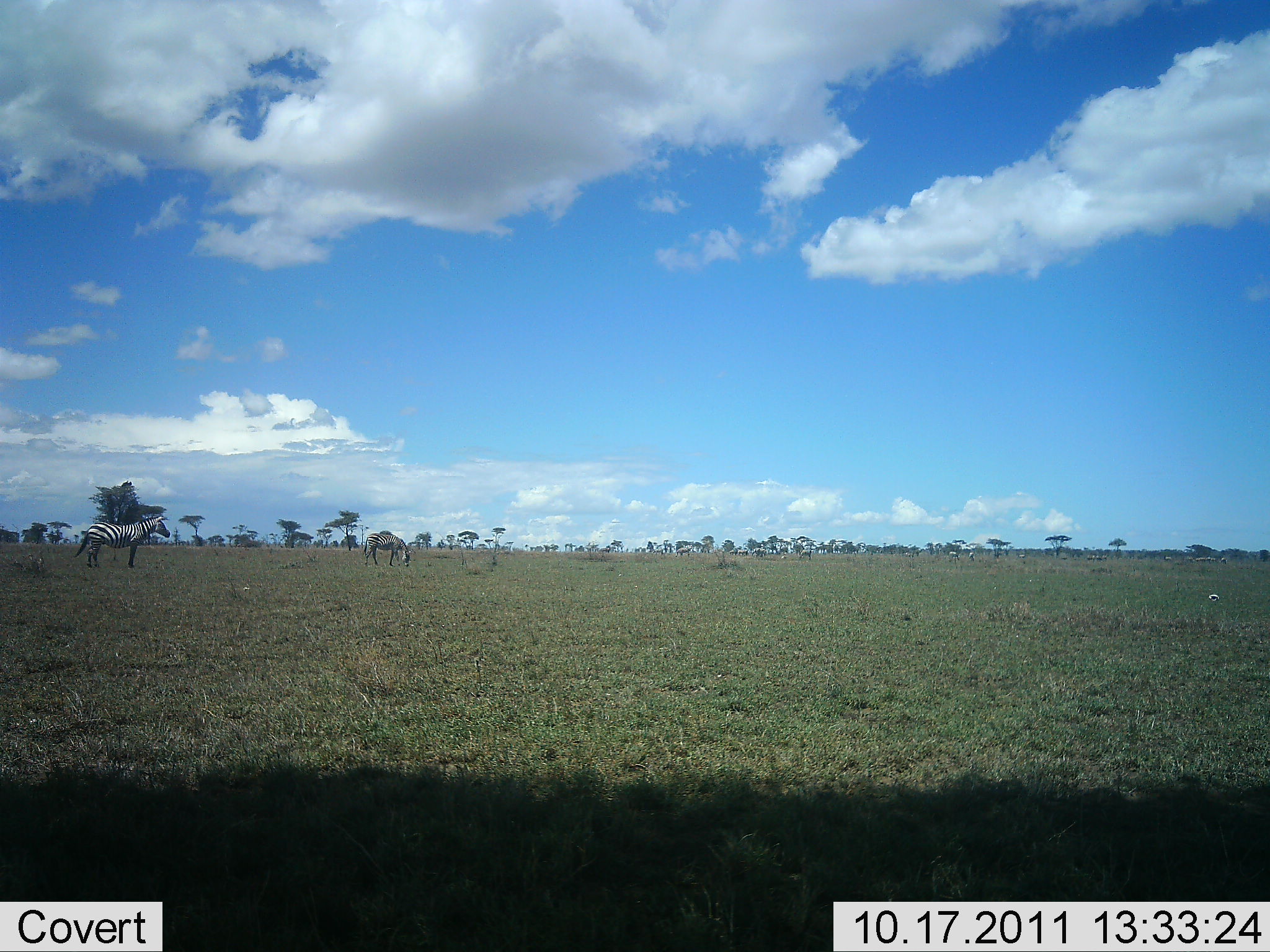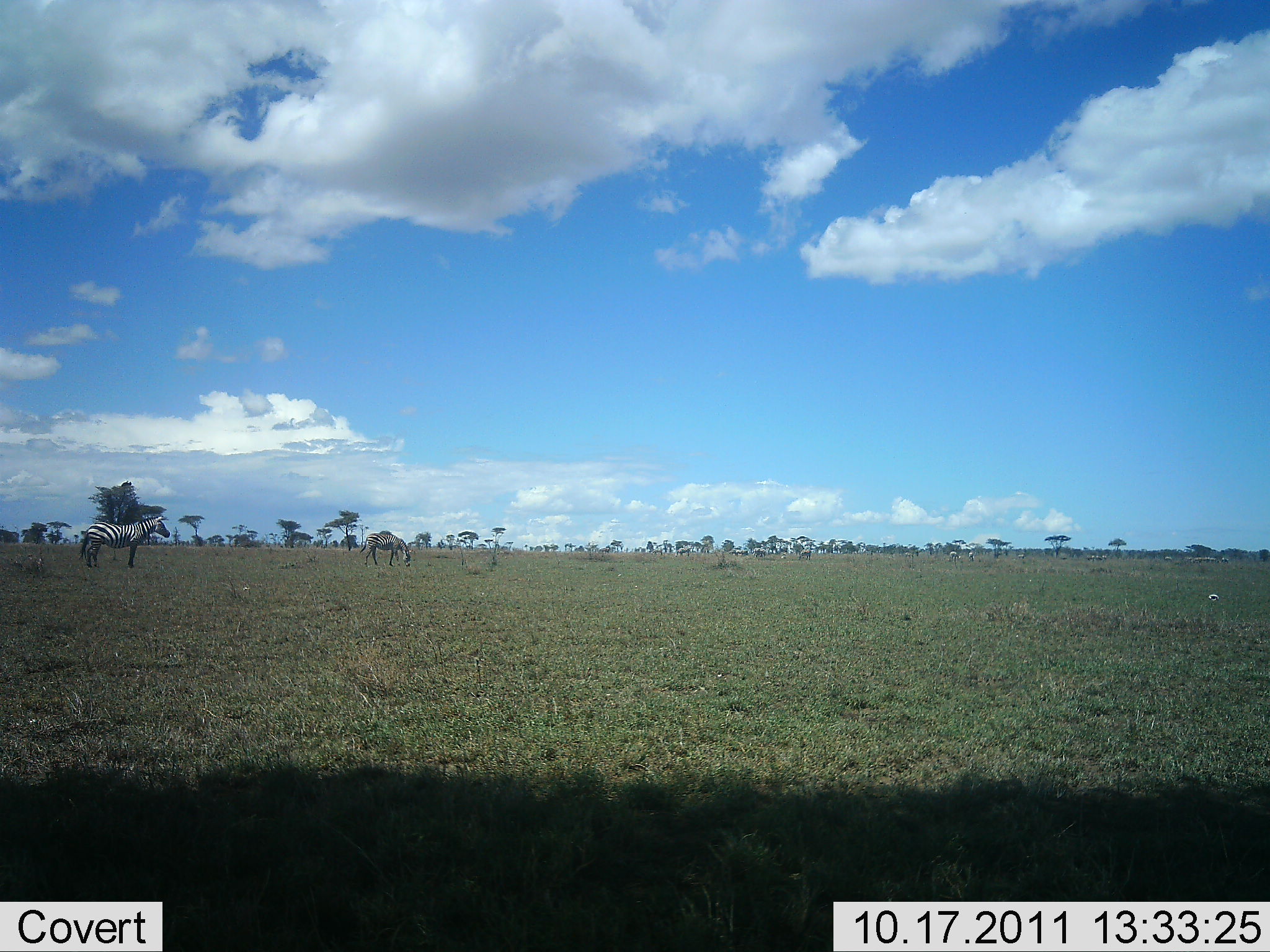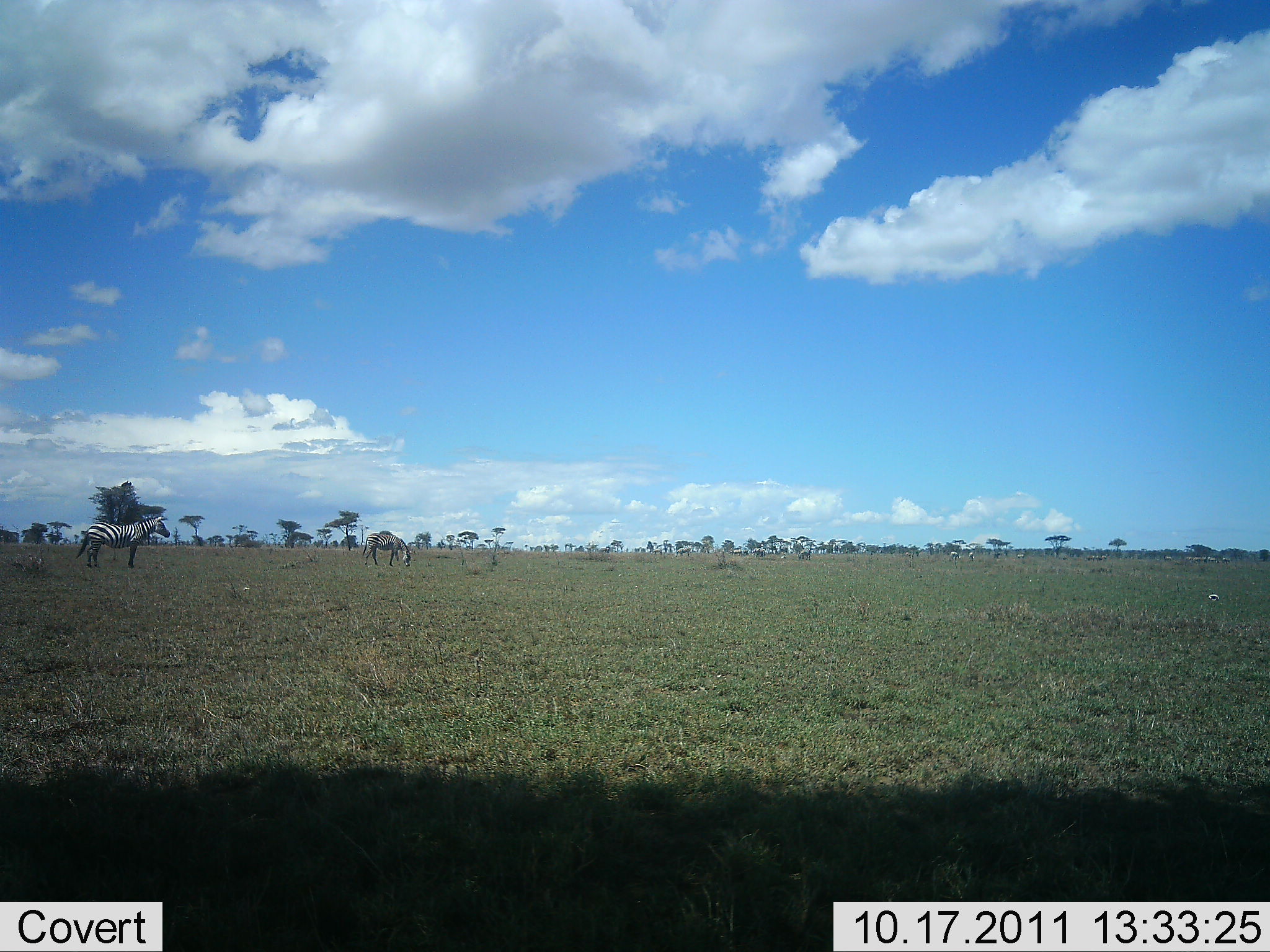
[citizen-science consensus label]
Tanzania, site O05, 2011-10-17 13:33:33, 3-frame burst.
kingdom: Animalia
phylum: Chordata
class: Mammalia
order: Perissodactyla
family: Equidae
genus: Equus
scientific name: Equus quagga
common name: plains zebra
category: zebra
Zebra (plains zebra) (Equus quagga), count 2. Behavior (volunteer vote fractions): standing 94%, resting 6%, moving 0%, interacting 0%. Young present (vote fraction): 0%. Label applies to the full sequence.